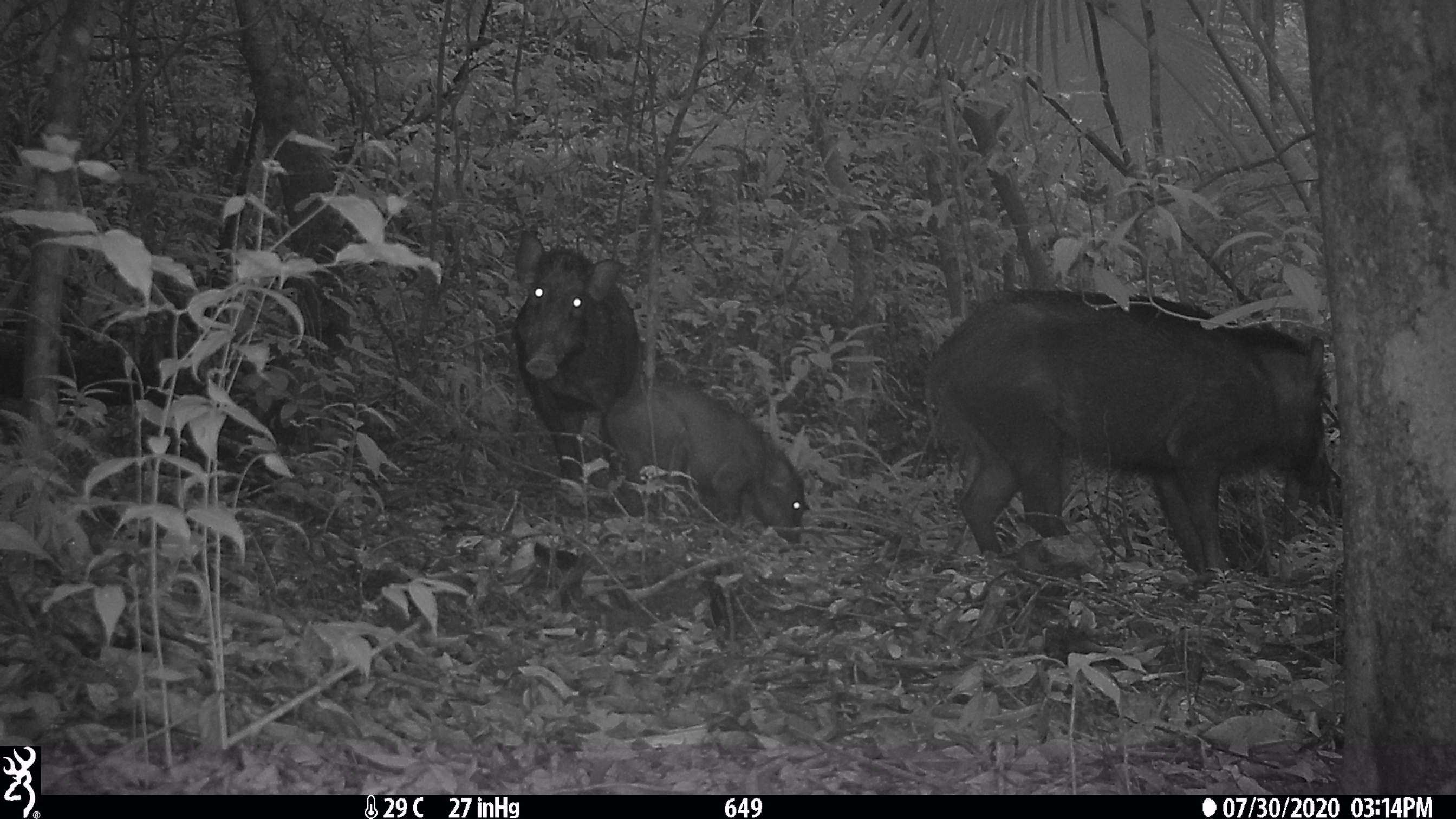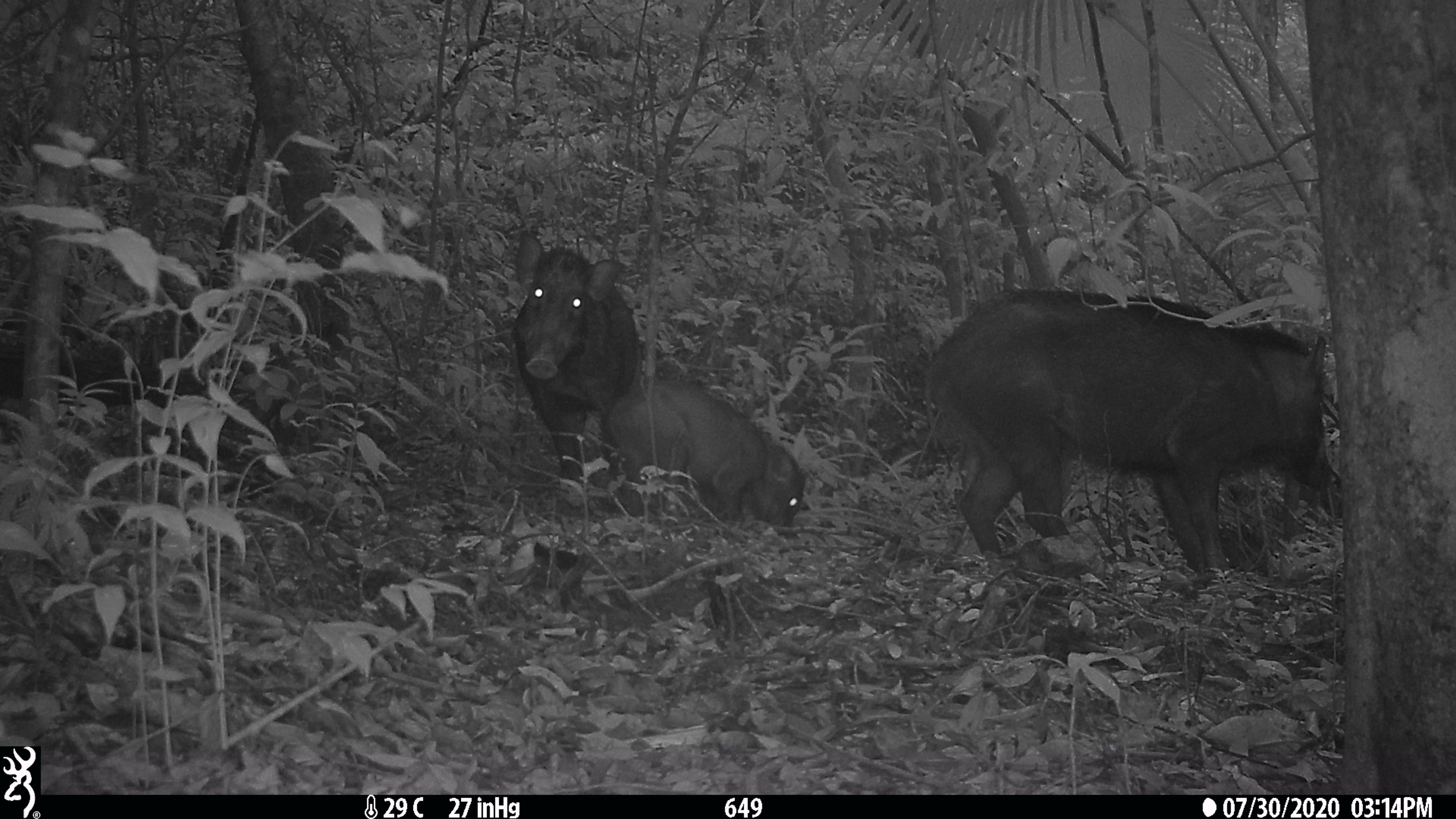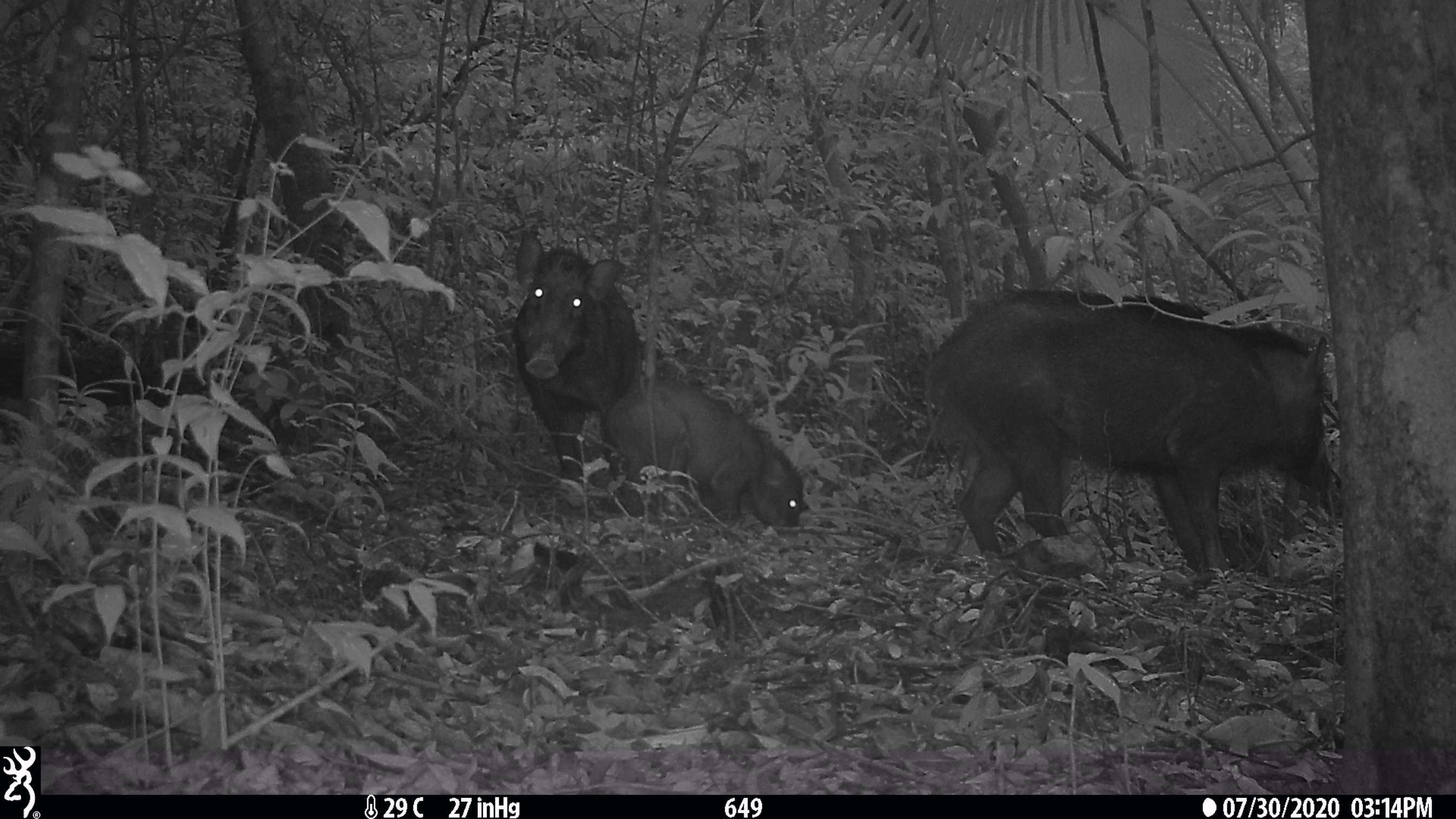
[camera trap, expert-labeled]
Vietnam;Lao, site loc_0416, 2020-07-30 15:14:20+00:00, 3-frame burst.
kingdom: Animalia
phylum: Chordata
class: Mammalia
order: Artiodactyla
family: Suidae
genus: Sus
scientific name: Sus scrofa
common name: eurasian wild pig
Eurasian wild pig (Sus scrofa). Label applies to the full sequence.